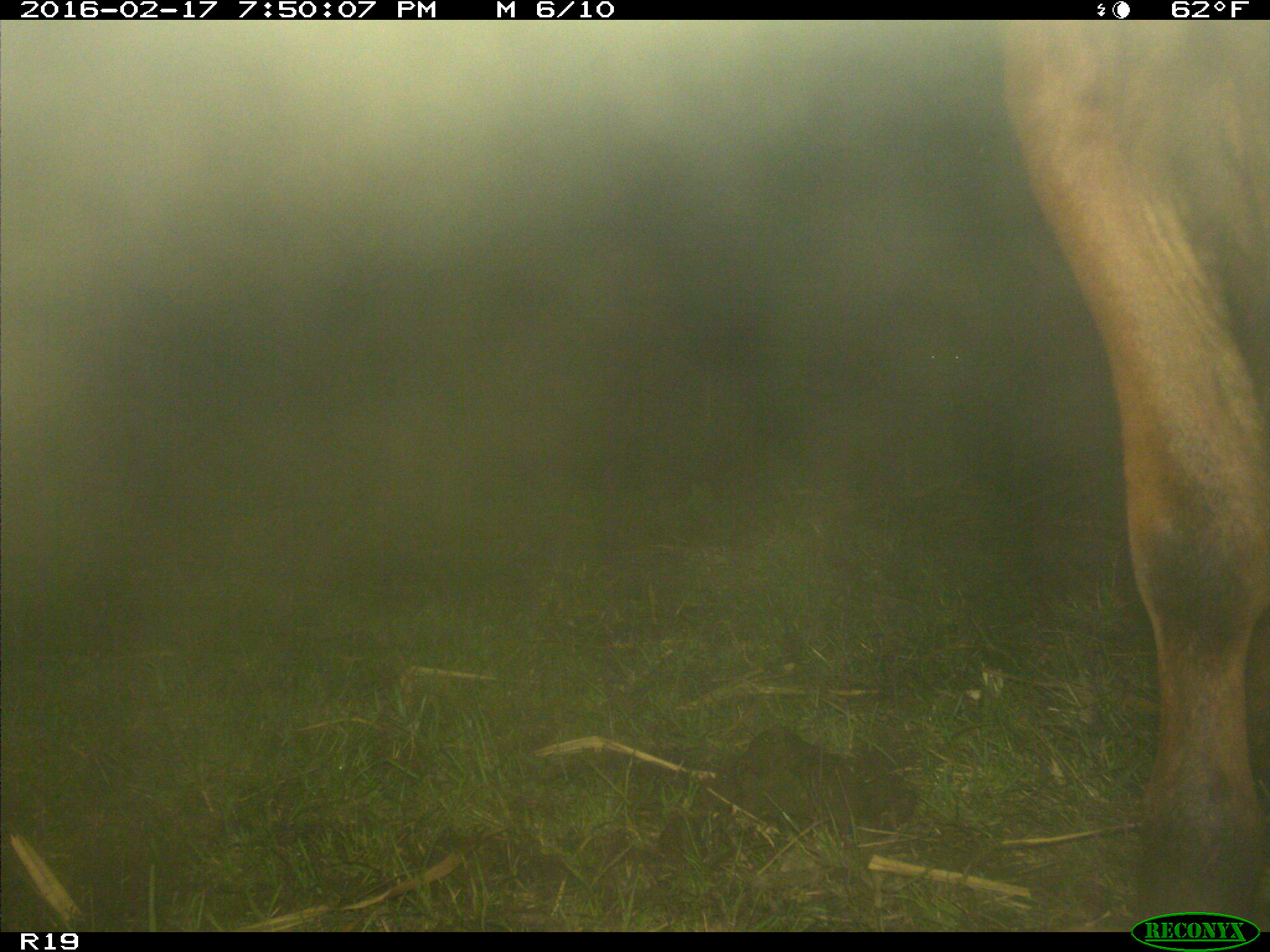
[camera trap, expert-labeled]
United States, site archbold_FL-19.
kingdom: Animalia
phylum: Chordata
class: Mammalia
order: Artiodactyla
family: Bovidae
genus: Bos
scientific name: Bos taurus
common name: domestic cow